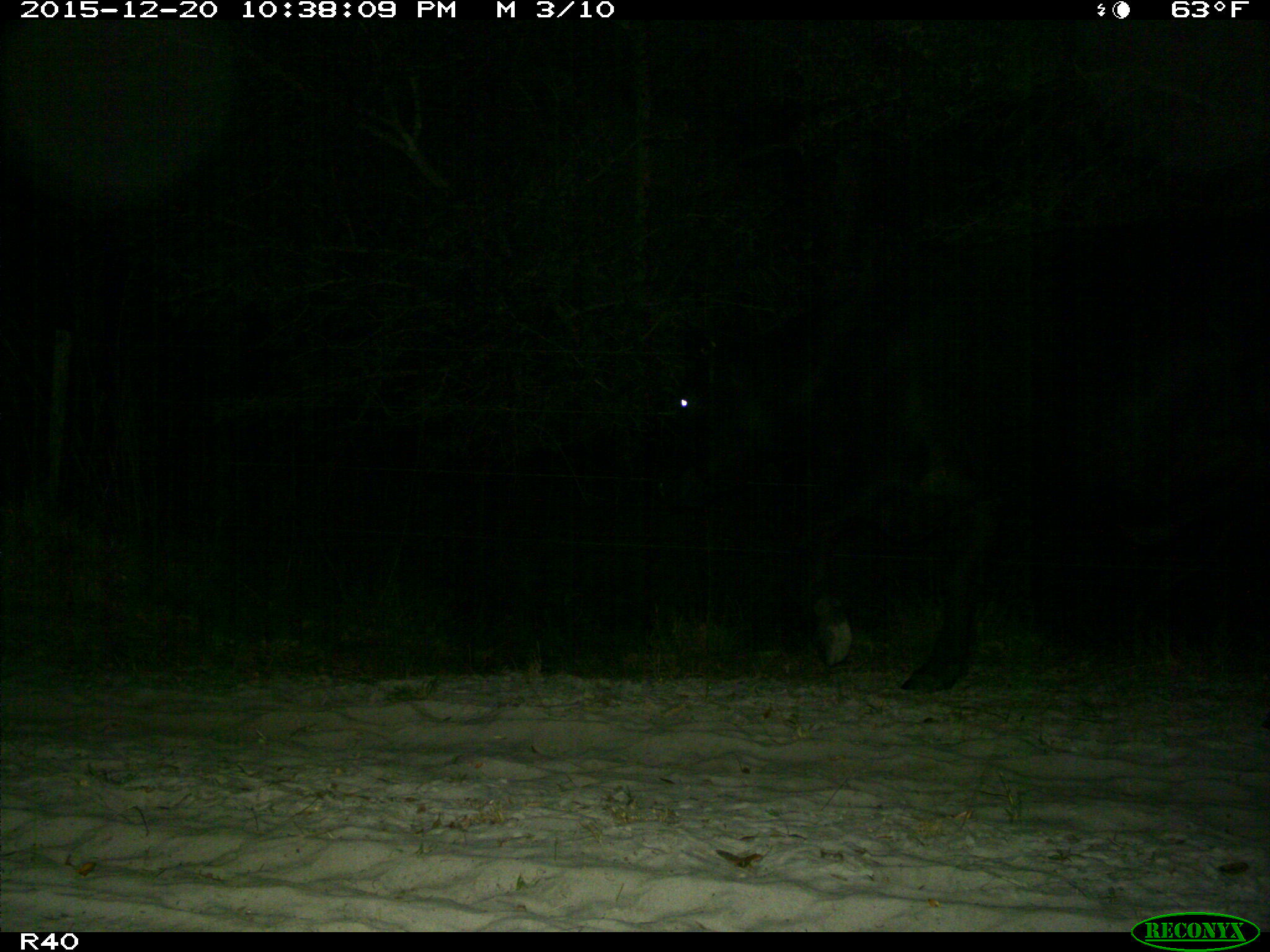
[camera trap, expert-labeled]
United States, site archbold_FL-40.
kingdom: Animalia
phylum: Chordata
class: Mammalia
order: Artiodactyla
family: Bovidae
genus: Bos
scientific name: Bos taurus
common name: domestic cow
Bos taurus (domestic cow).